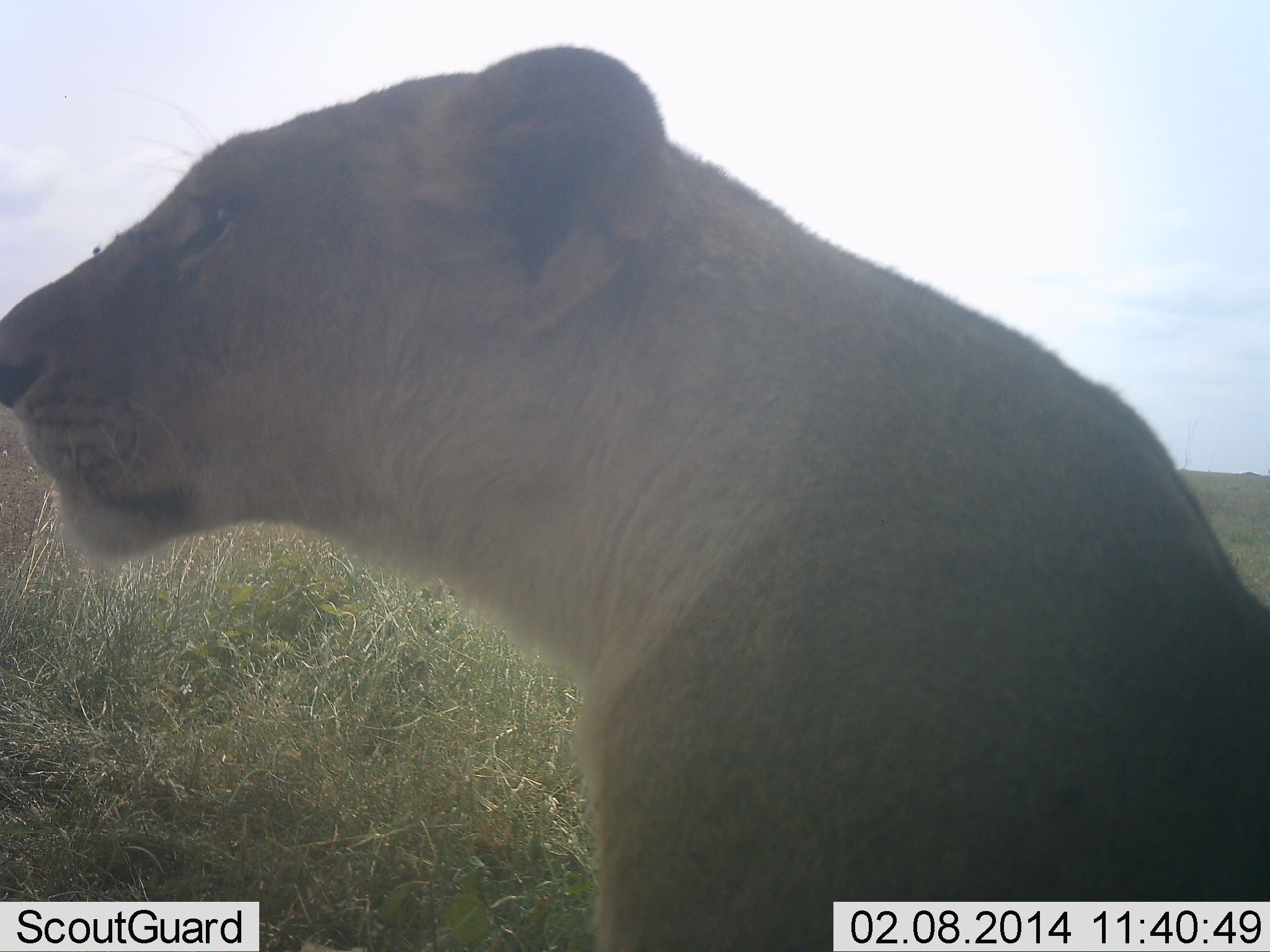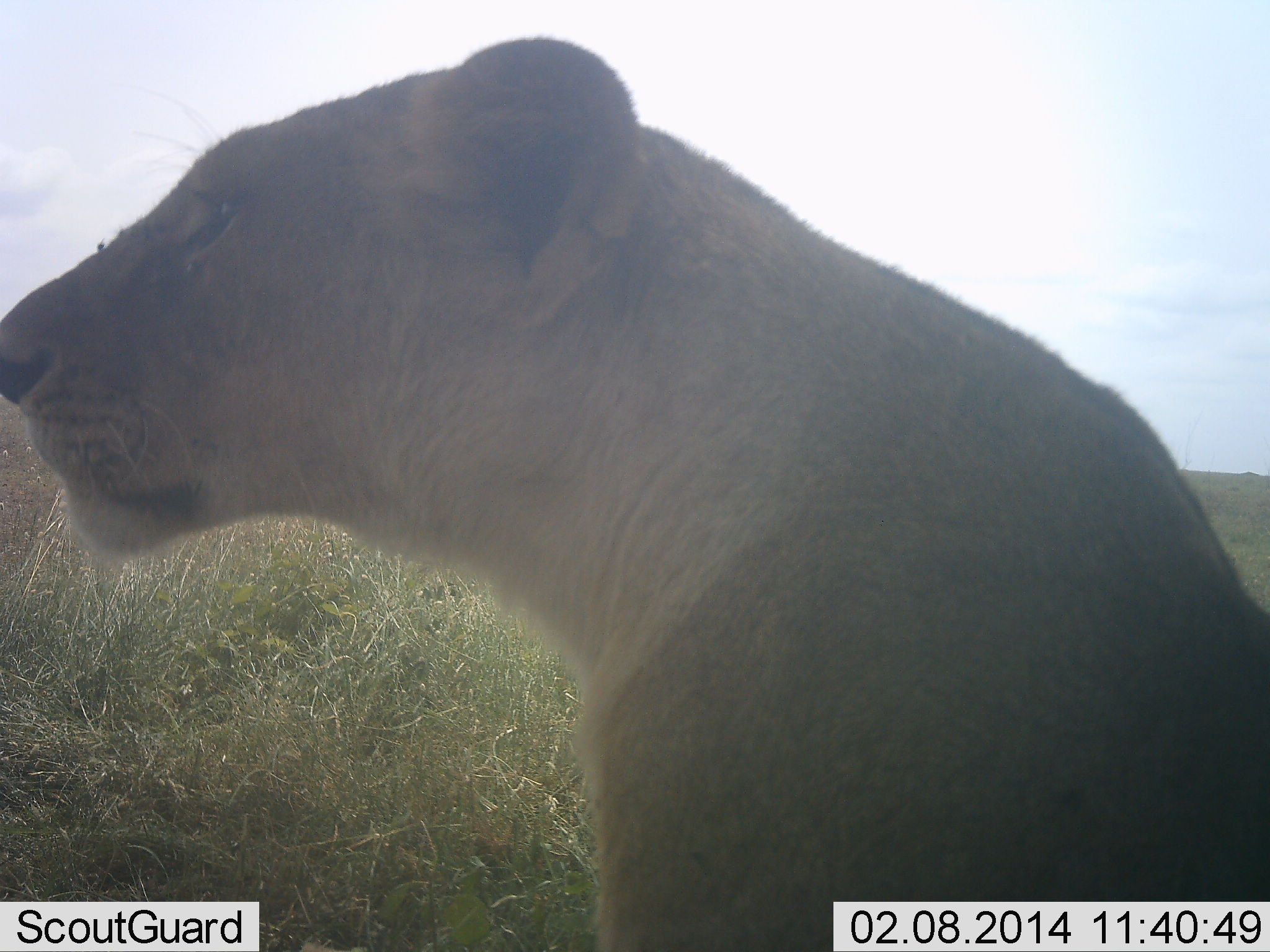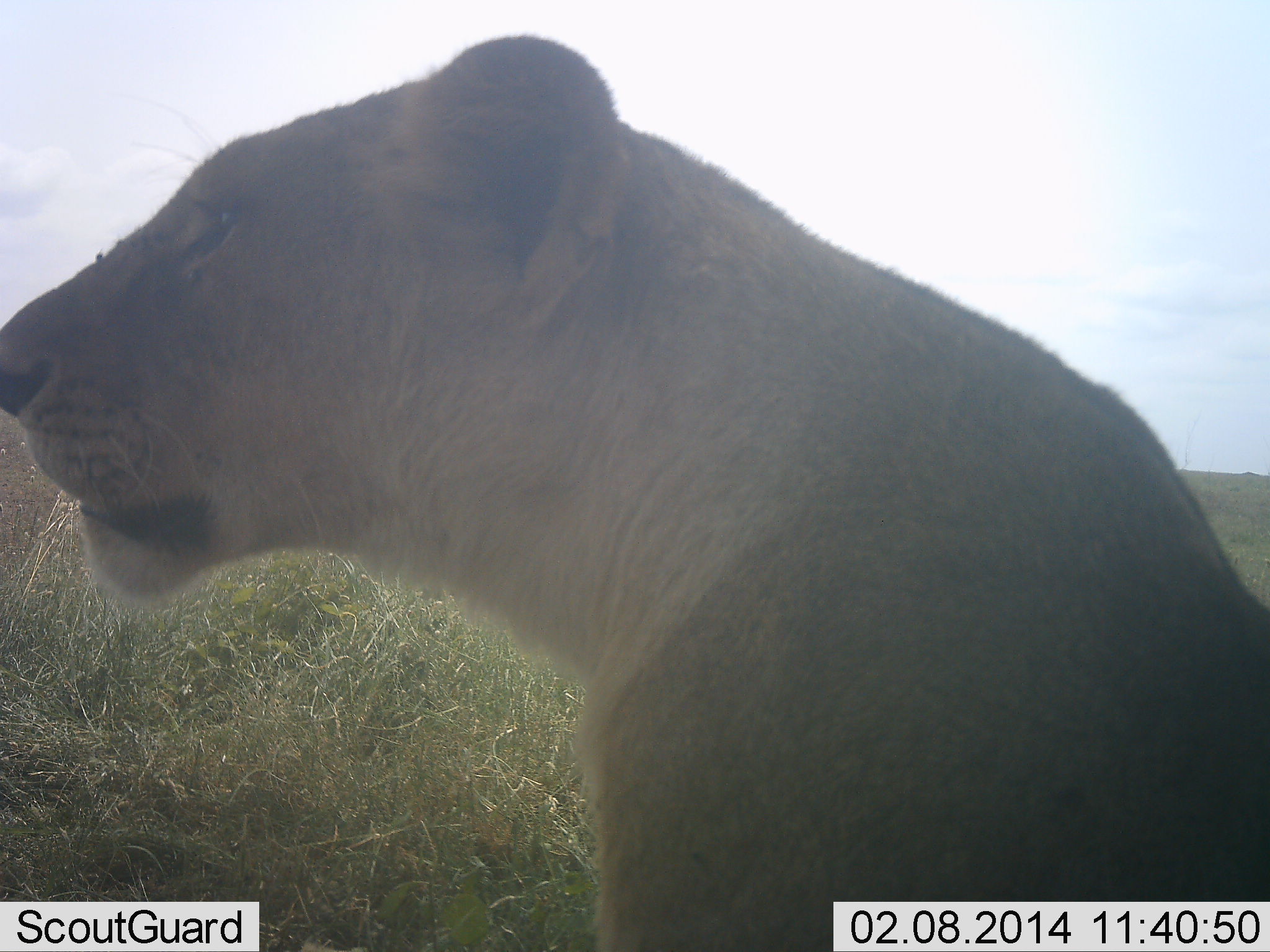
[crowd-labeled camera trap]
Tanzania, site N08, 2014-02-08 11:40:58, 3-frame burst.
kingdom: Animalia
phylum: Chordata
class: Mammalia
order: Carnivora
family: Felidae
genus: Panthera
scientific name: Panthera leo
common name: lion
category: lionfemale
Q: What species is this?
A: Lionfemale (lion) (Panthera leo).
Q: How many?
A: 1.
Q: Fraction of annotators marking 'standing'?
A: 20%.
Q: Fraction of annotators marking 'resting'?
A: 80%.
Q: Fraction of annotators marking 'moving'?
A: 0%.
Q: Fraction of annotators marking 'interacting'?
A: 10%.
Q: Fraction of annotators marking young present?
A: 0%.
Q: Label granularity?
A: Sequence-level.